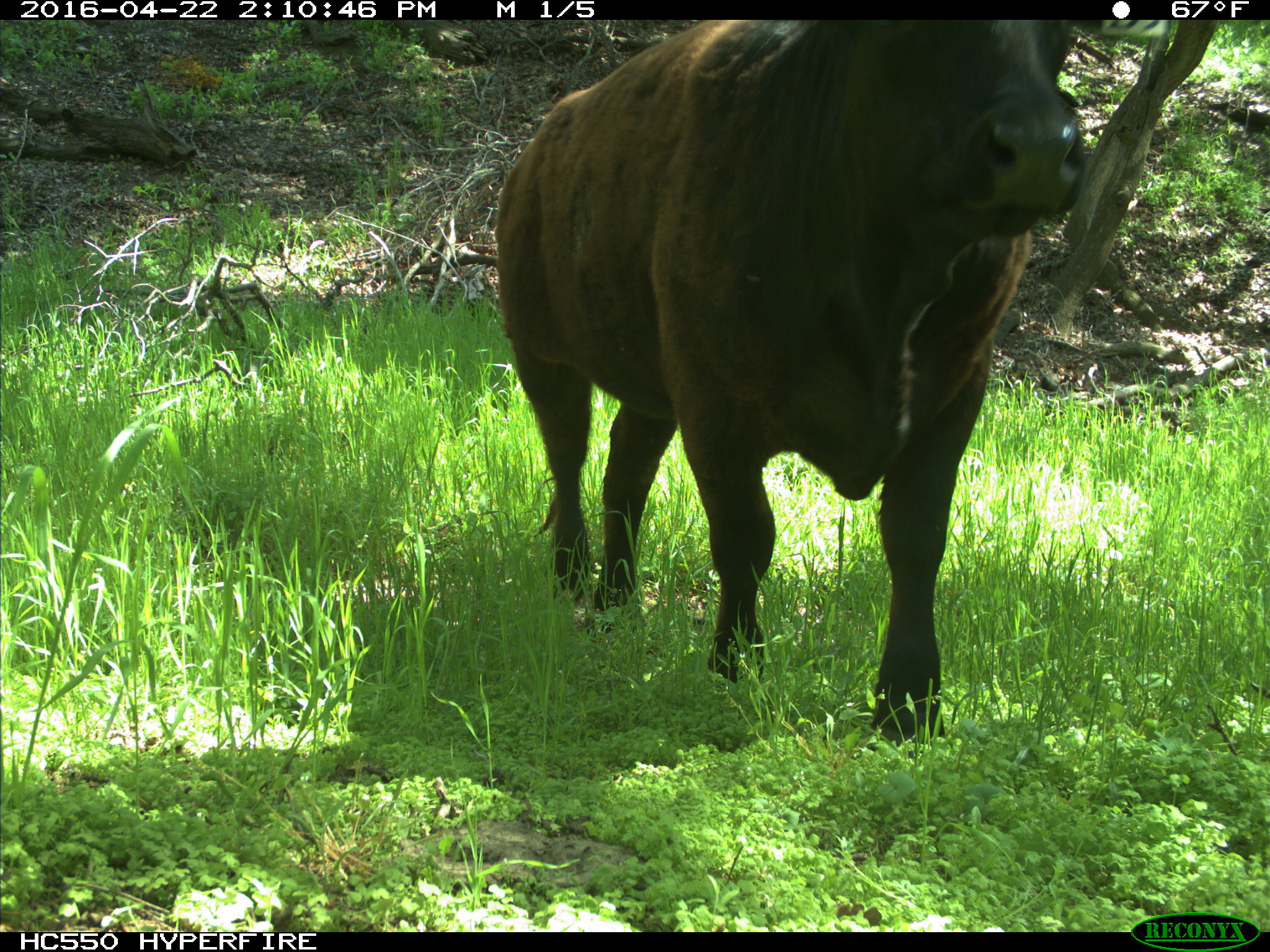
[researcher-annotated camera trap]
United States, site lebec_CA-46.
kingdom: Animalia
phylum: Chordata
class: Mammalia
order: Artiodactyla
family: Bovidae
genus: Bos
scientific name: Bos taurus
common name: domestic cow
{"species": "Bos taurus (domestic cow)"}